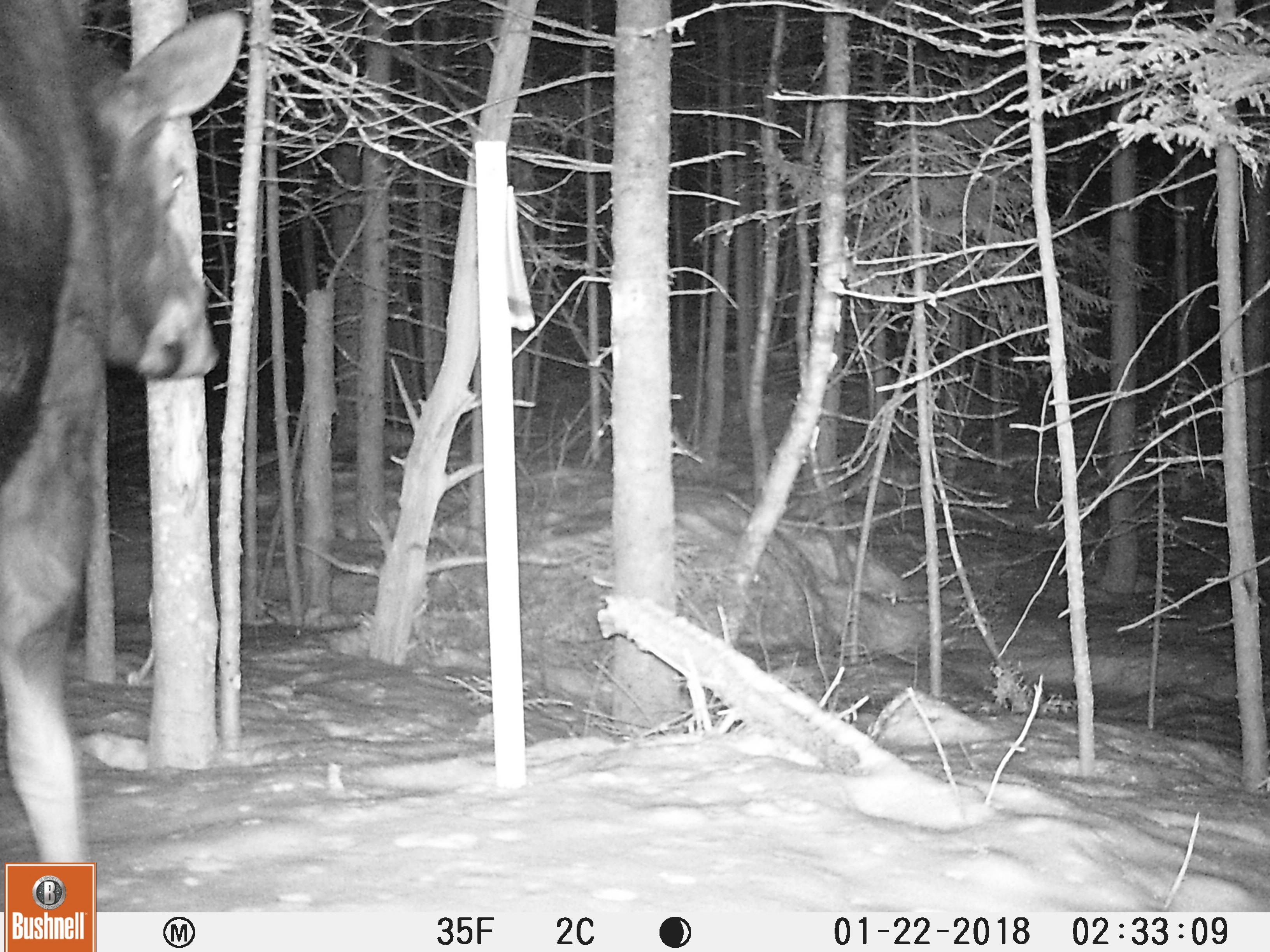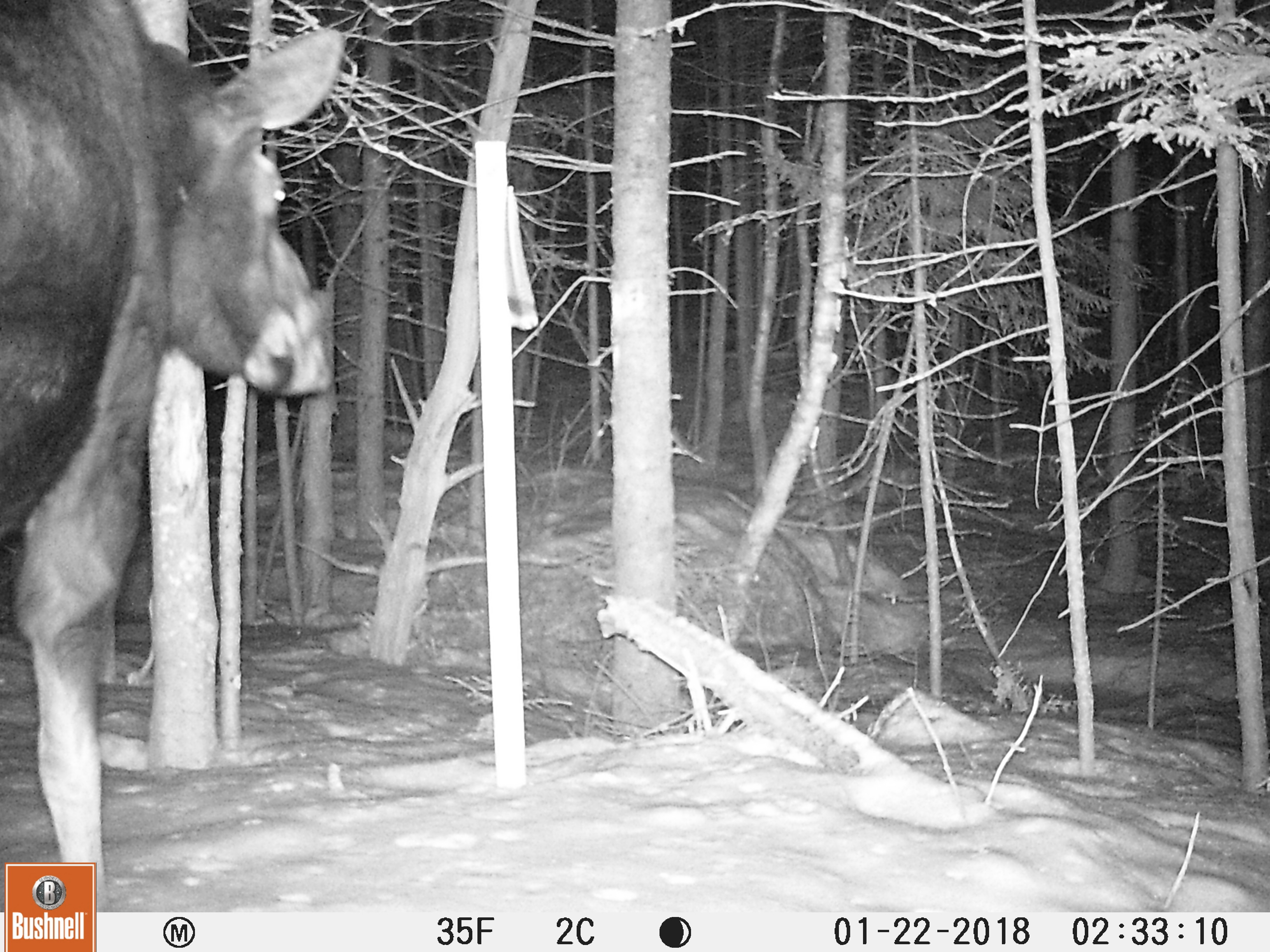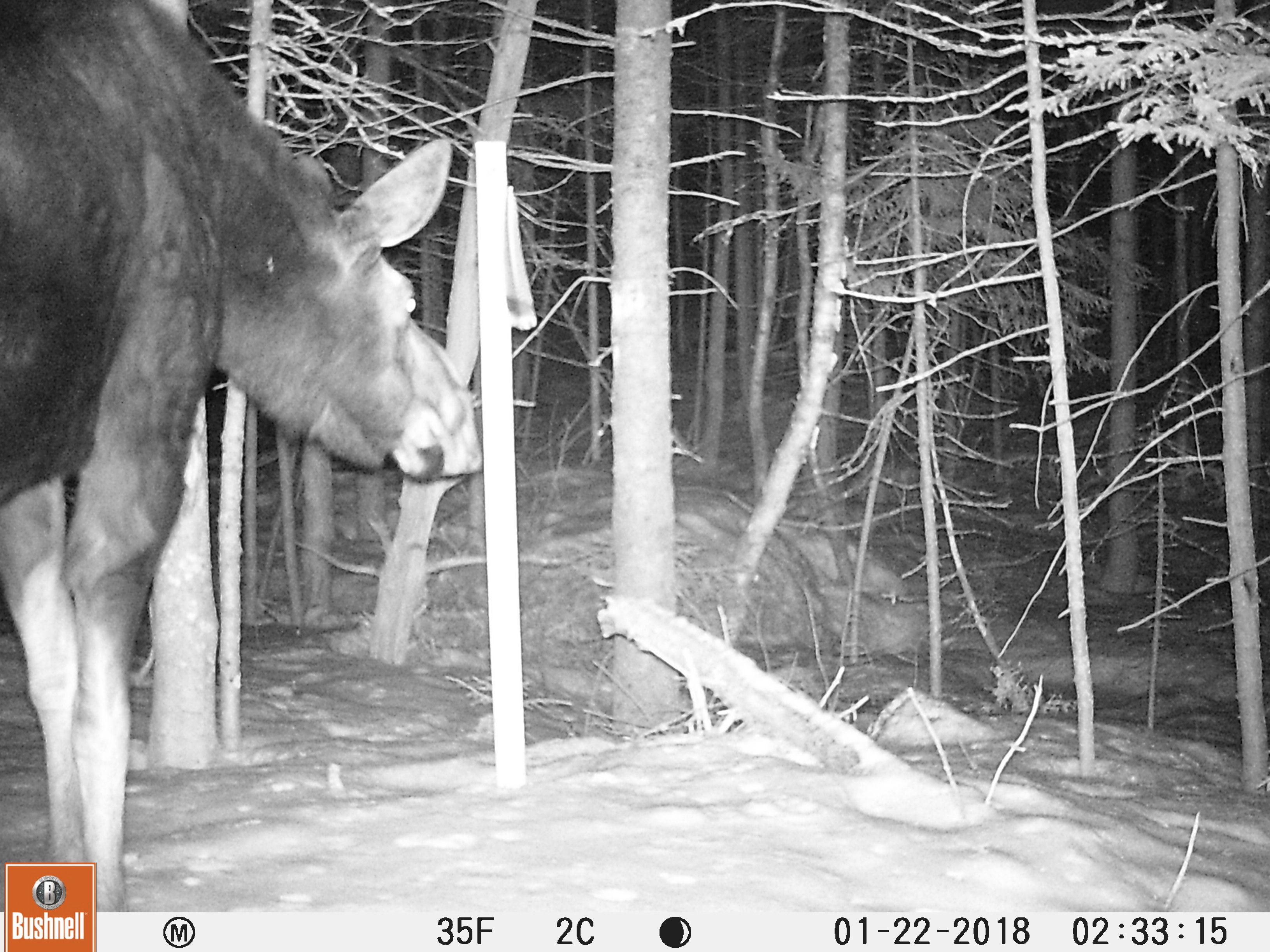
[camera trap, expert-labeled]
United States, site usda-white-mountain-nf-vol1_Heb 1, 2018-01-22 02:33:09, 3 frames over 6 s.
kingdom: Animalia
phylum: Chordata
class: Mammalia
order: Artiodactyla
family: Cervidae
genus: Alces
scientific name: Alces alces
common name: moose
Moose (Alces alces).